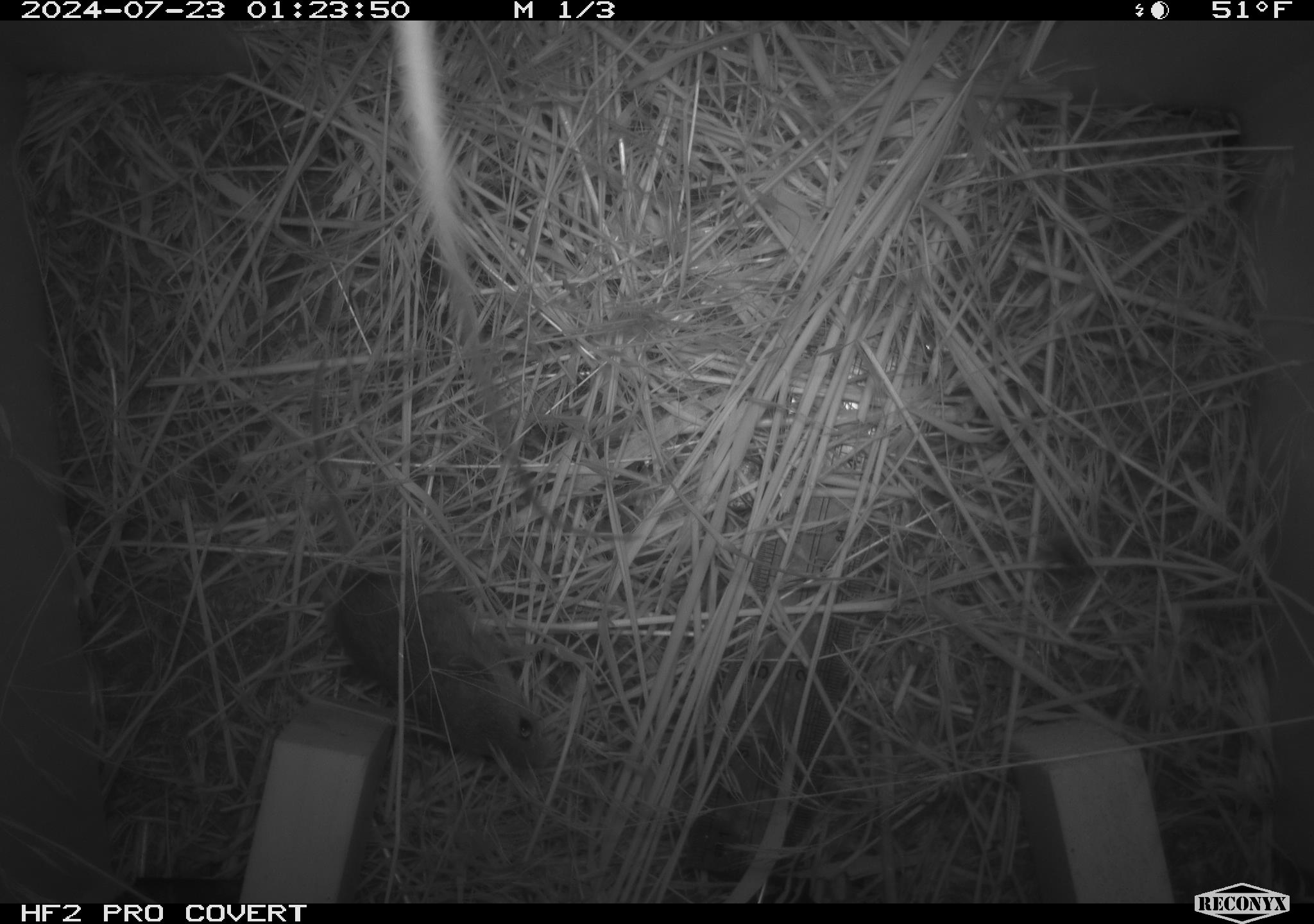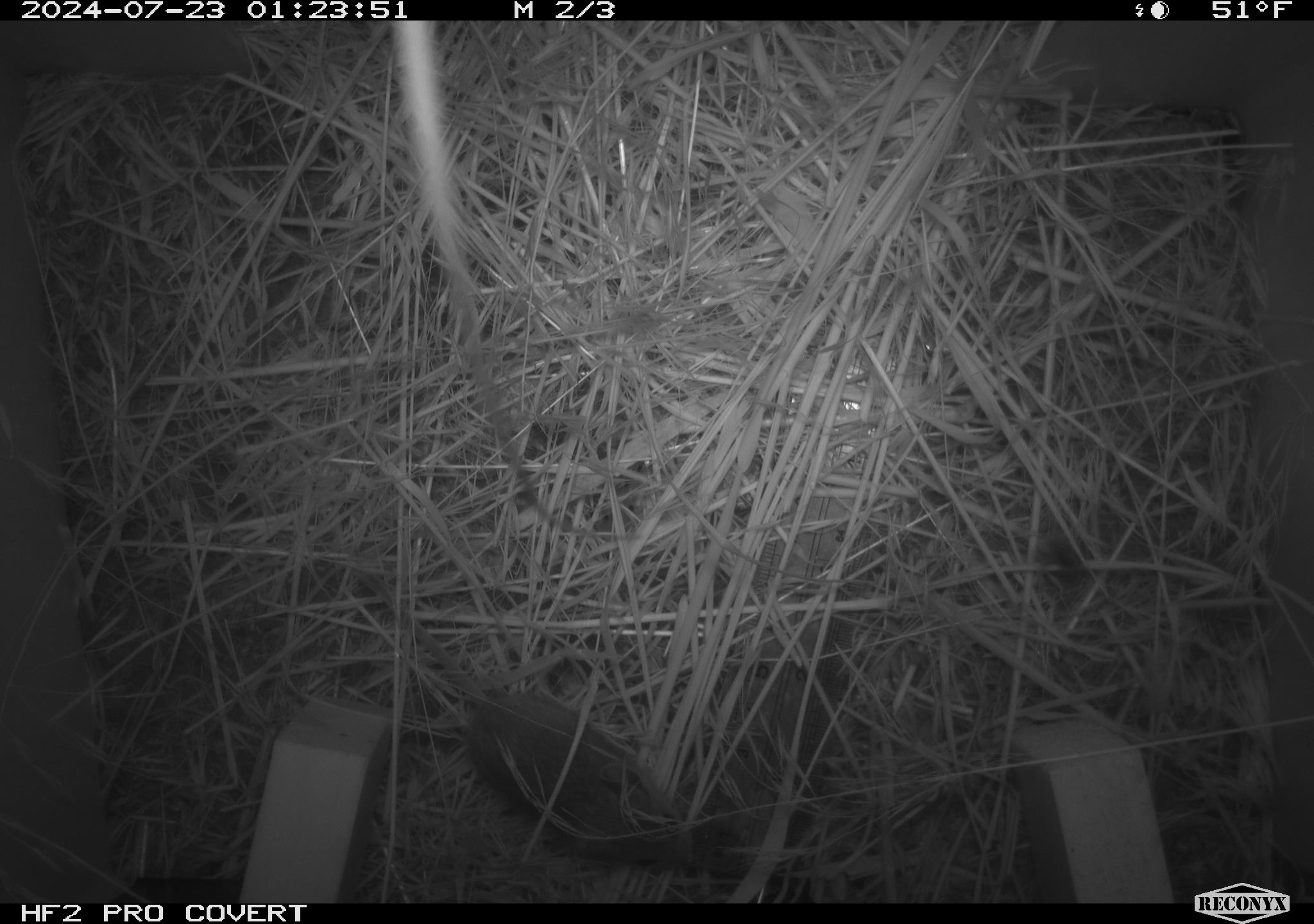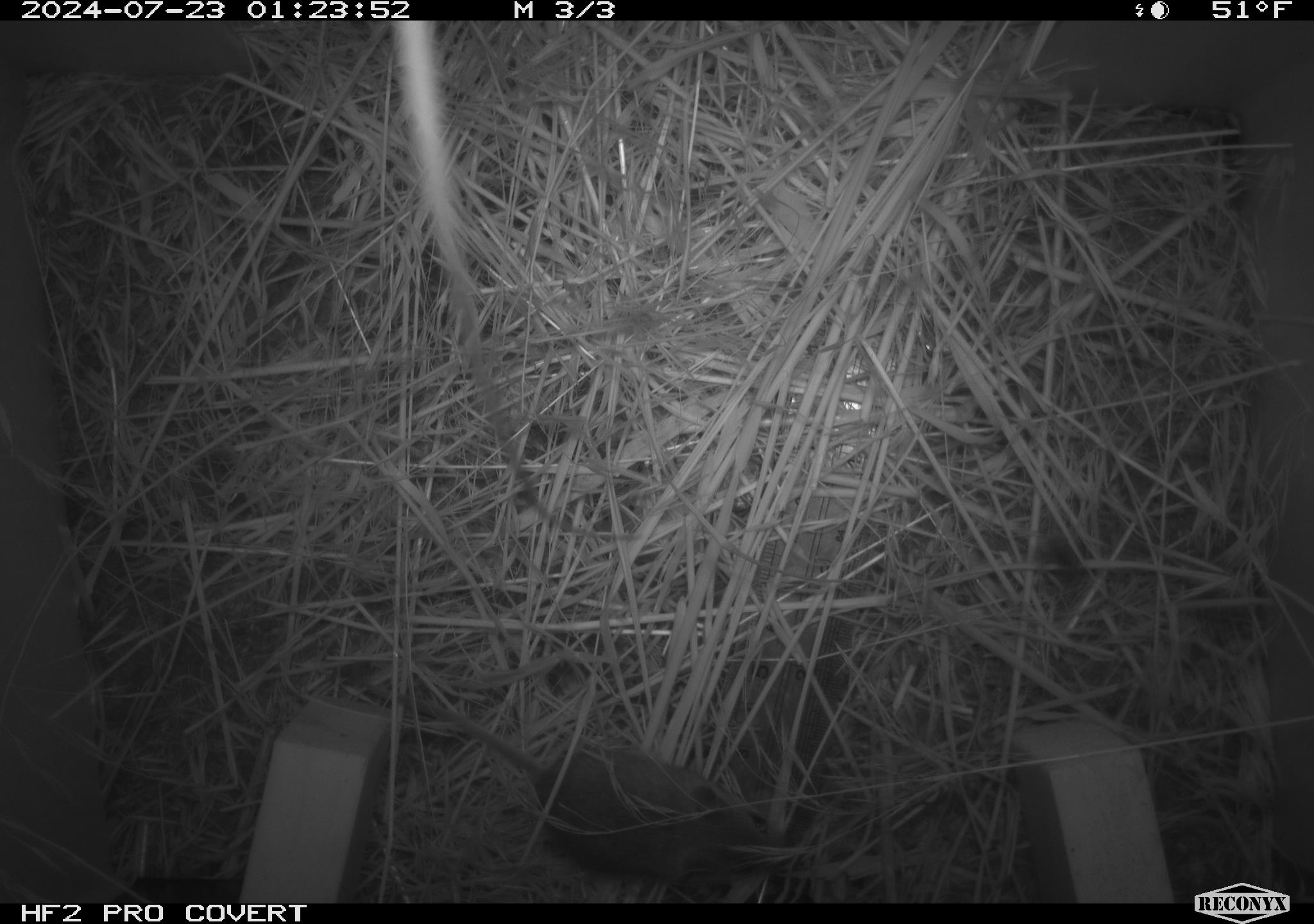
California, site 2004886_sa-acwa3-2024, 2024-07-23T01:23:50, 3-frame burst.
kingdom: Animalia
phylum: Chordata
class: Mammalia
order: Rodentia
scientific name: Rodentia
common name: mouse species